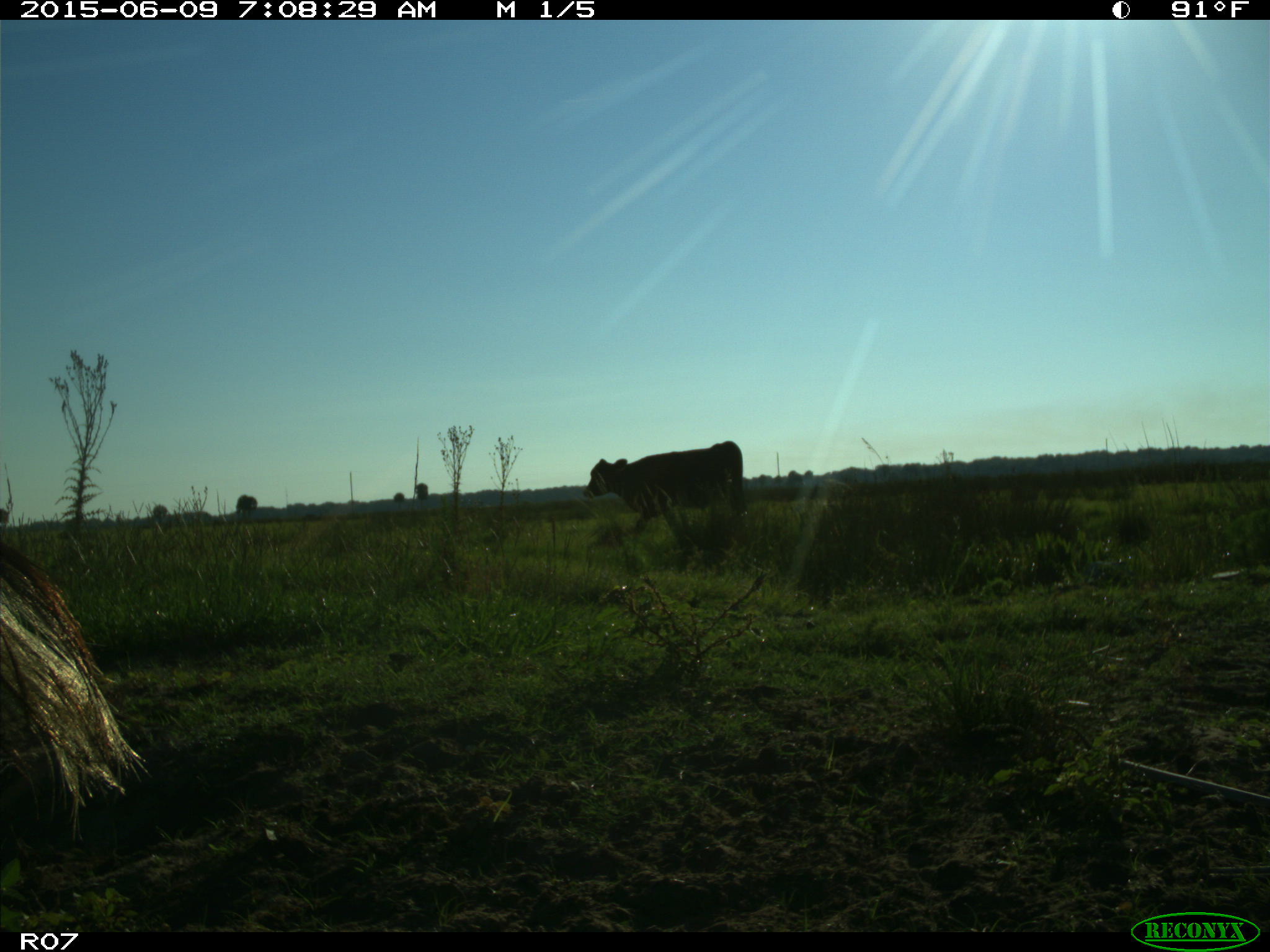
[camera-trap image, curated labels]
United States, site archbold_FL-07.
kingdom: Animalia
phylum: Chordata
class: Mammalia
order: Artiodactyla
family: Bovidae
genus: Bos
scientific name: Bos taurus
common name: domestic cow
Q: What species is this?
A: Bos taurus (domestic cow).